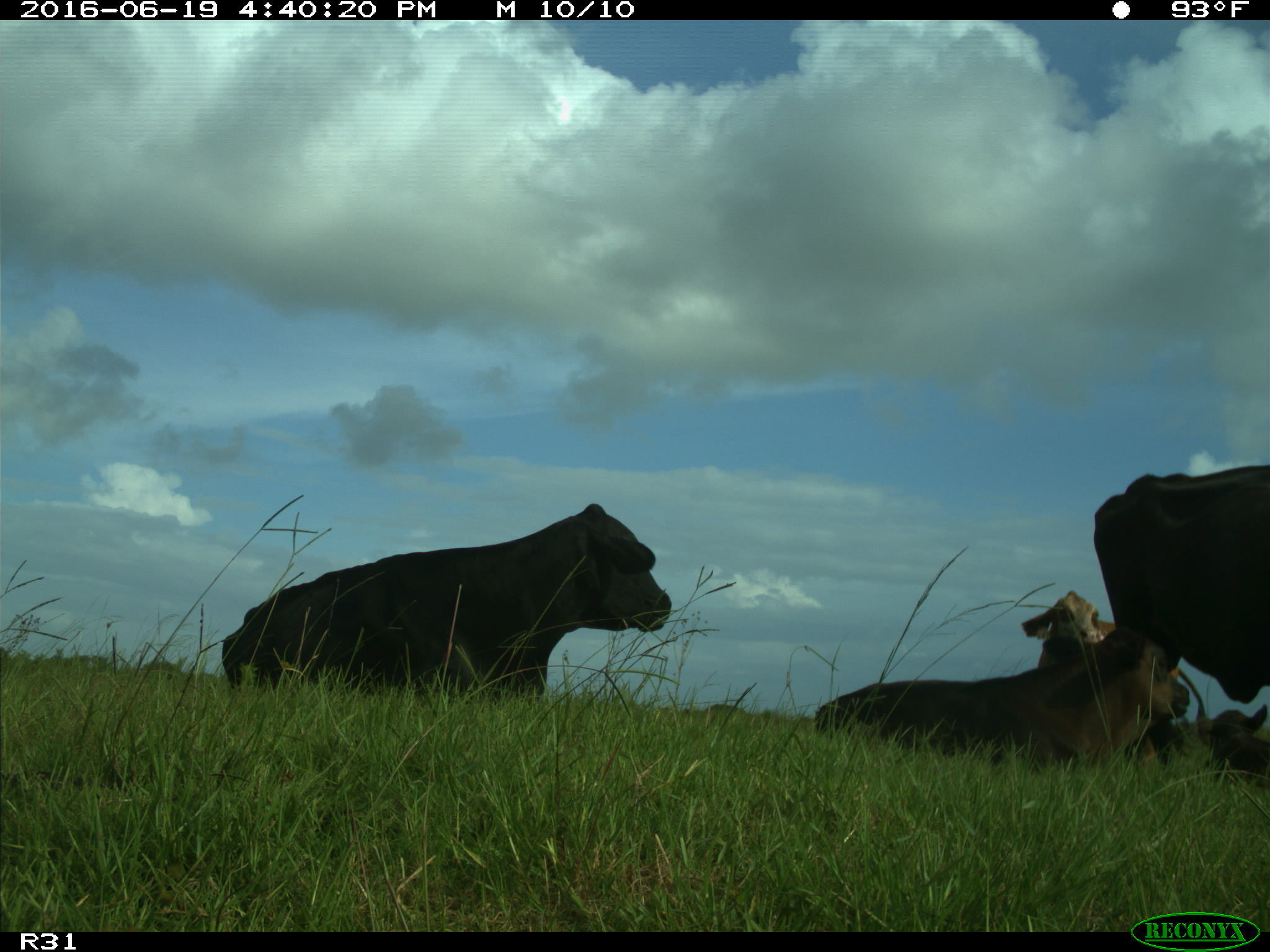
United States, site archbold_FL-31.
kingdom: Animalia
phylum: Chordata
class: Mammalia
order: Artiodactyla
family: Bovidae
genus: Bos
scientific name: Bos taurus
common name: domestic cow